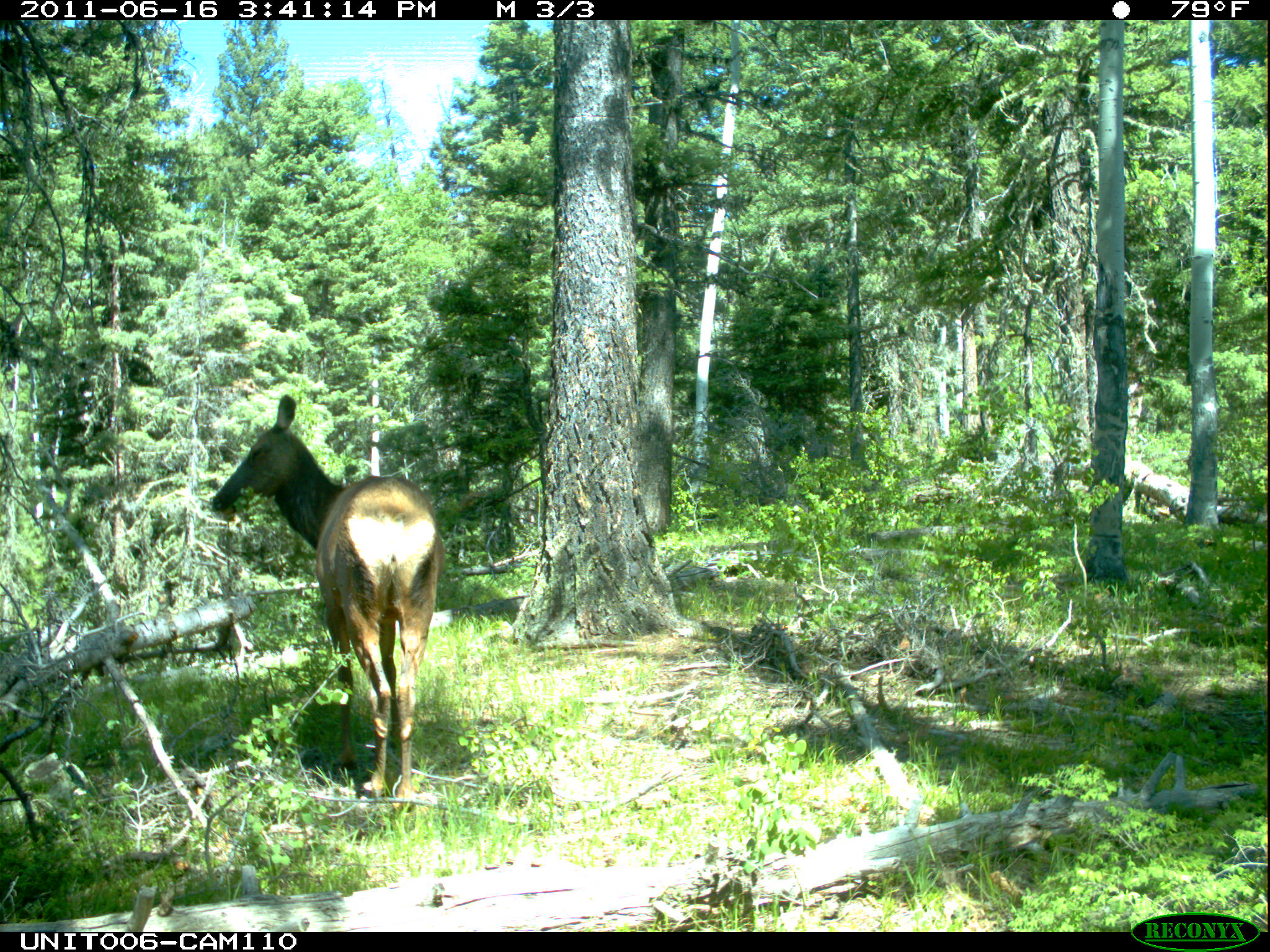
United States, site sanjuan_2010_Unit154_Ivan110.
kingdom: Animalia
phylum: Chordata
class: Mammalia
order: Artiodactyla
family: Cervidae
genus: Cervus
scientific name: Cervus elaphus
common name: red deer